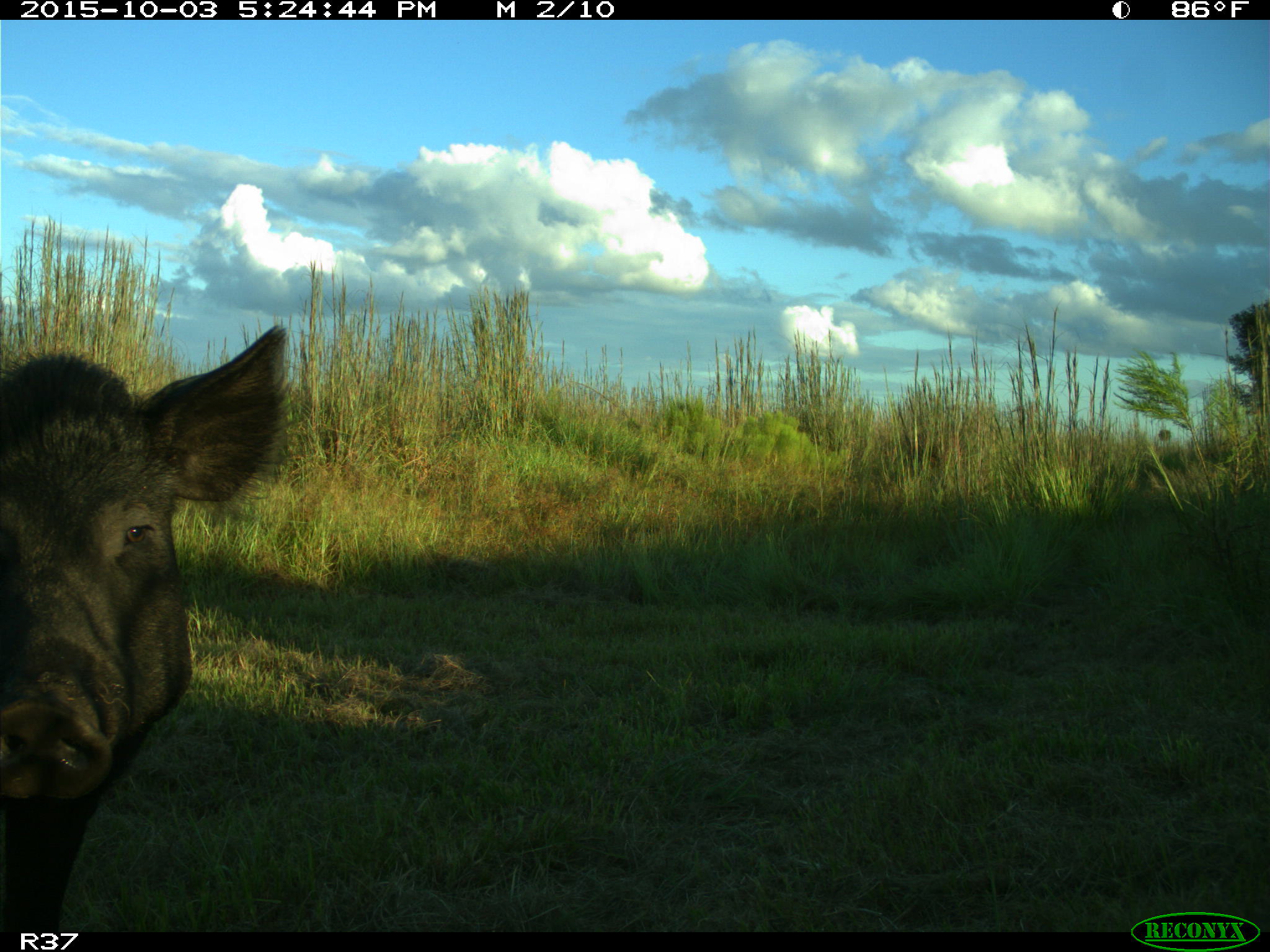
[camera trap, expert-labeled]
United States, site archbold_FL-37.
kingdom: Animalia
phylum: Chordata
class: Mammalia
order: Artiodactyla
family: Suidae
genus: Sus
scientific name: Sus scrofa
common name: wild boar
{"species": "Sus scrofa (wild boar)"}